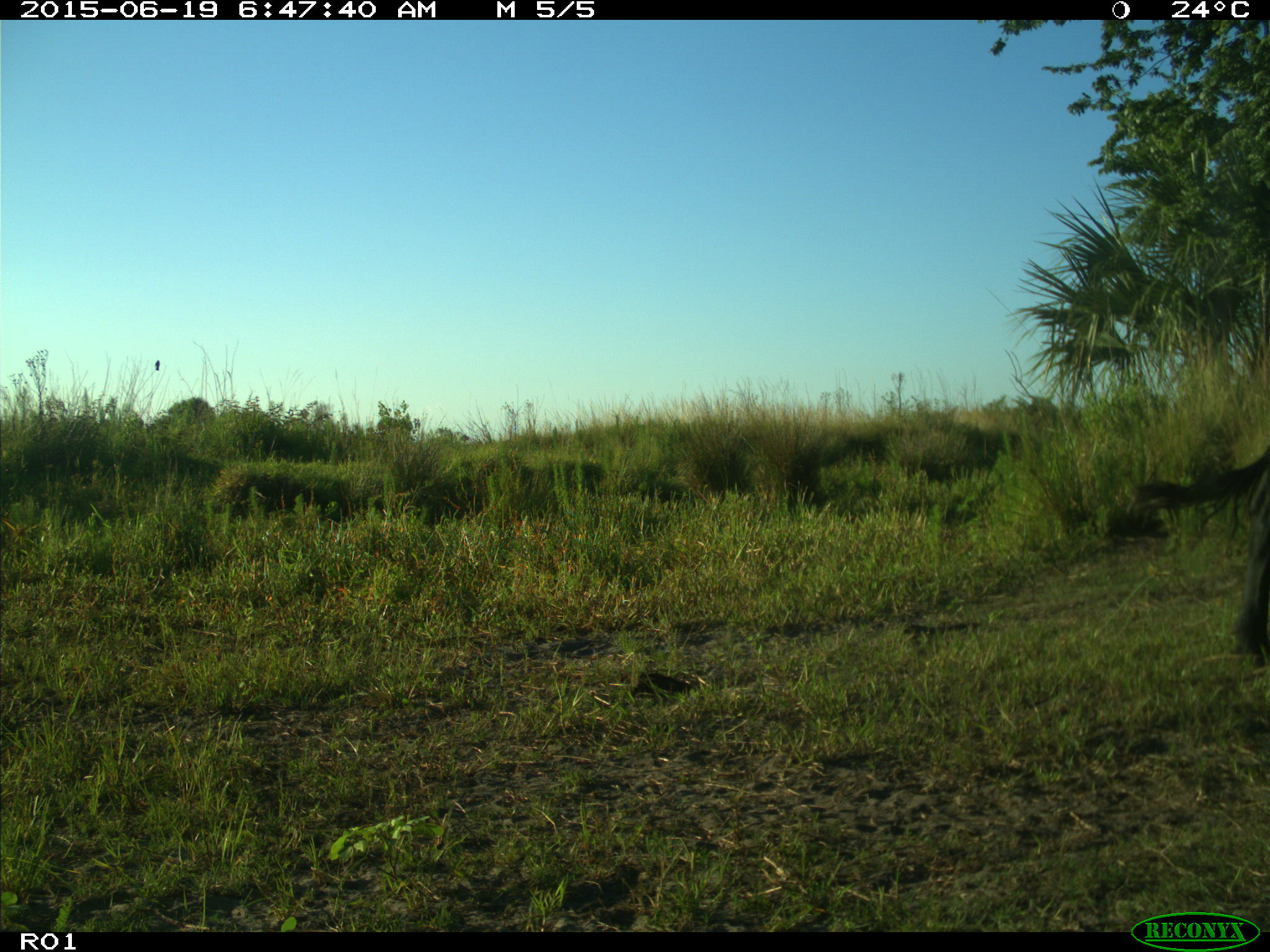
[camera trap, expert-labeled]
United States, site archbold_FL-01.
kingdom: Animalia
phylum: Chordata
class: Mammalia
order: Artiodactyla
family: Bovidae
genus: Bos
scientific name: Bos taurus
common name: domestic cow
Bos taurus (domestic cow).